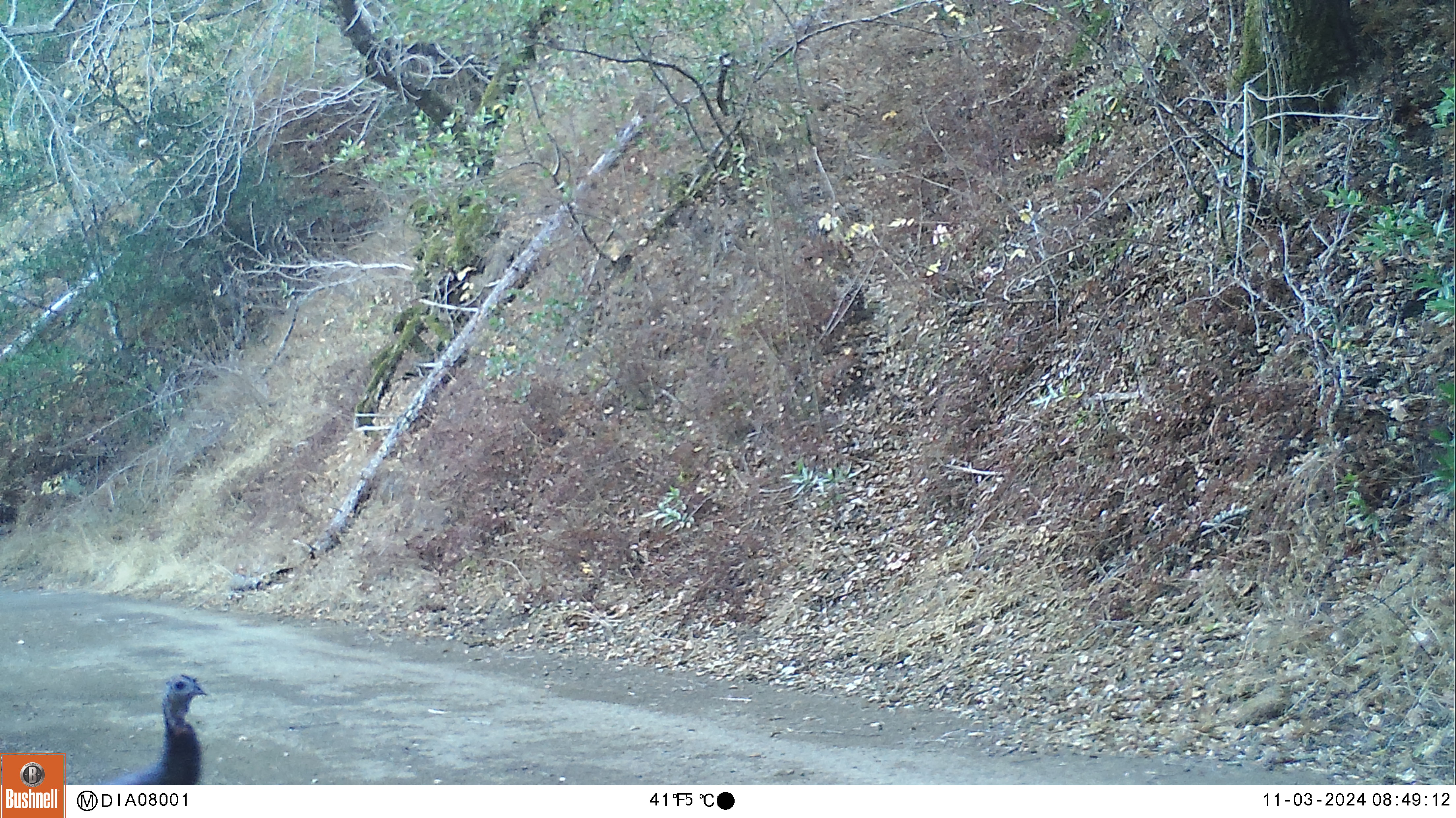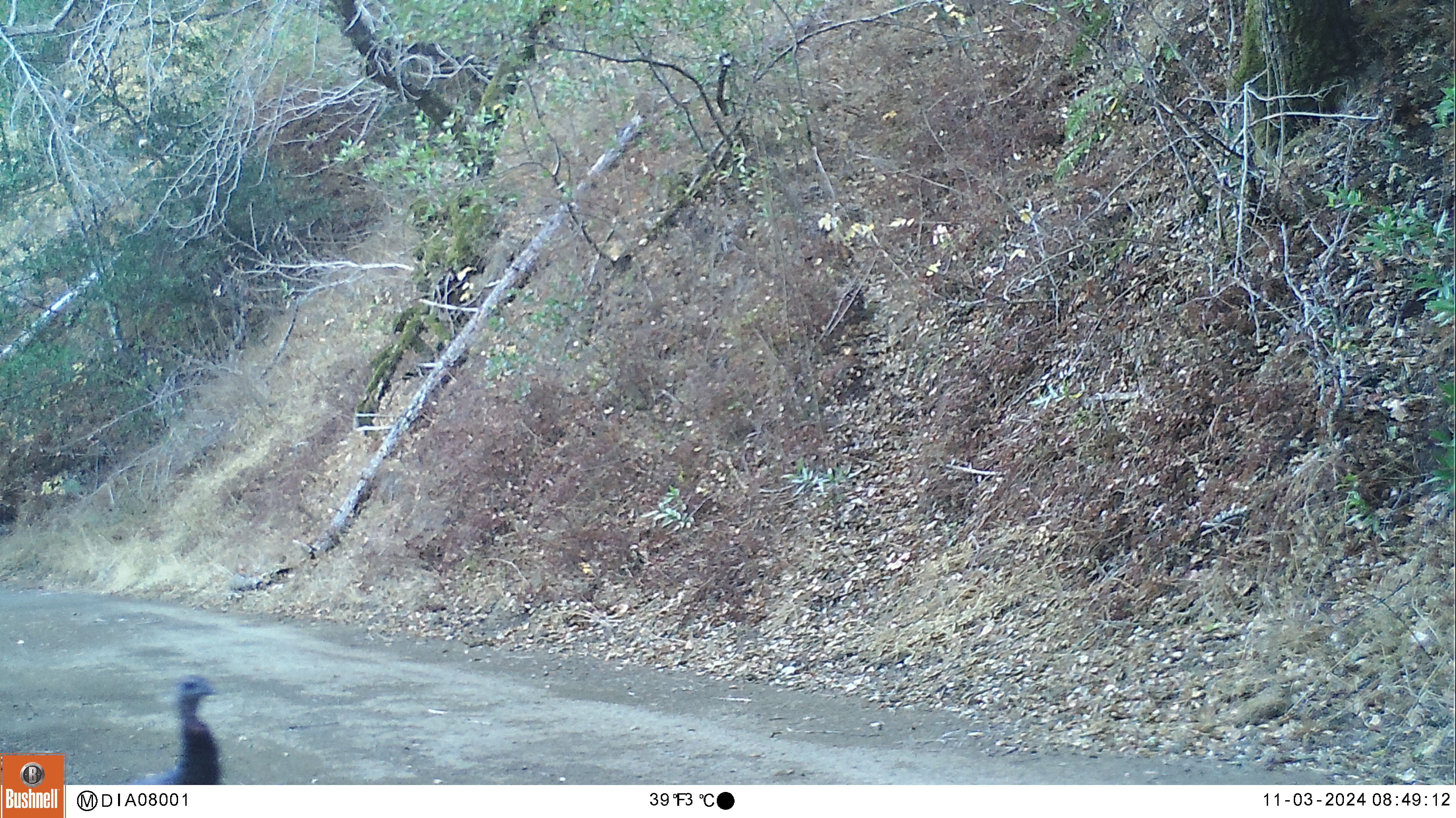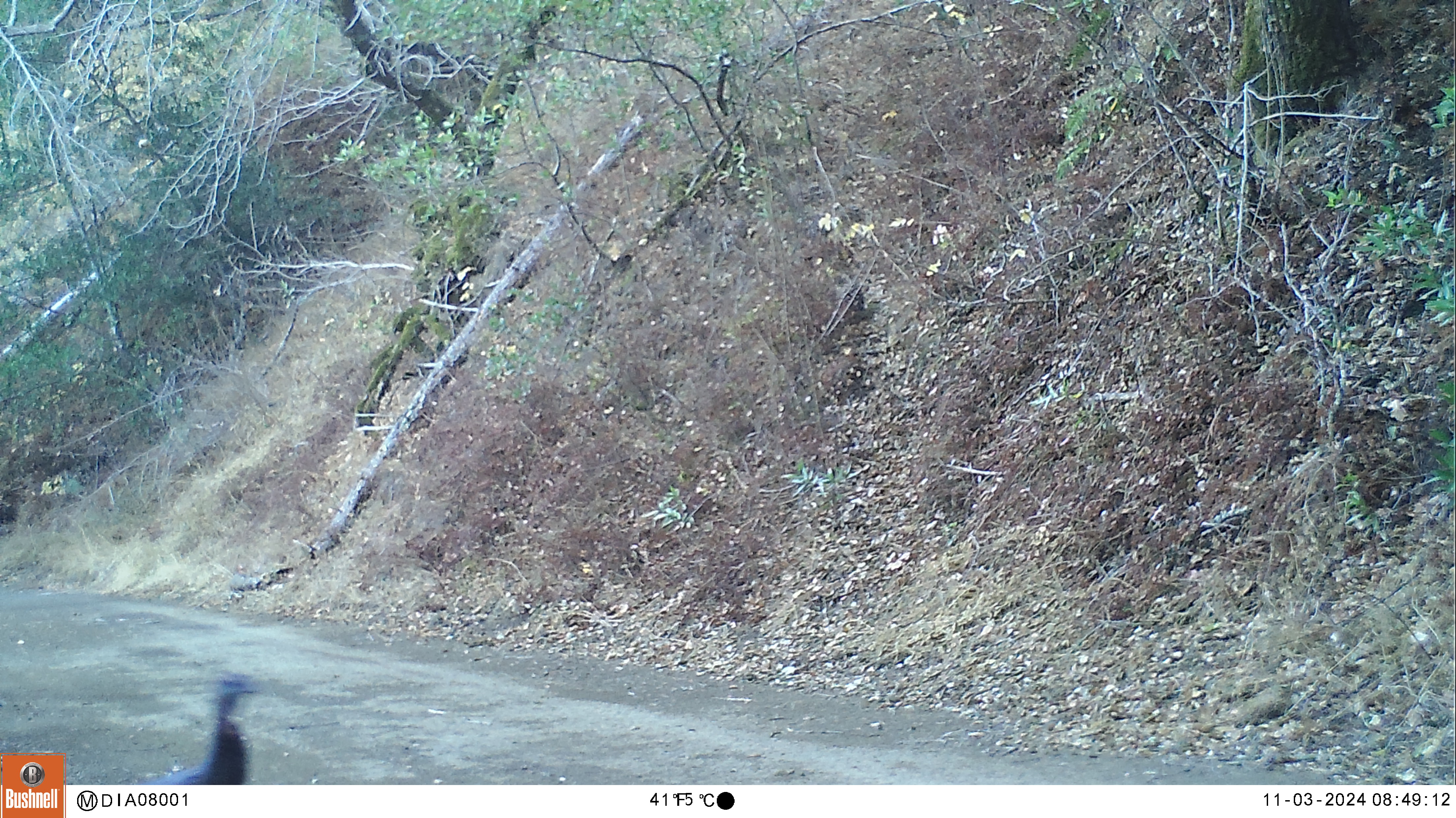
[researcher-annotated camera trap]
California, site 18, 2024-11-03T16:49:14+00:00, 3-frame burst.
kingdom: Animalia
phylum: Chordata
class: Aves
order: Galliformes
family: Phasianidae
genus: Meleagris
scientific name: Meleagris gallopavo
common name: turkey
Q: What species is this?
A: Turkey (Meleagris gallopavo).